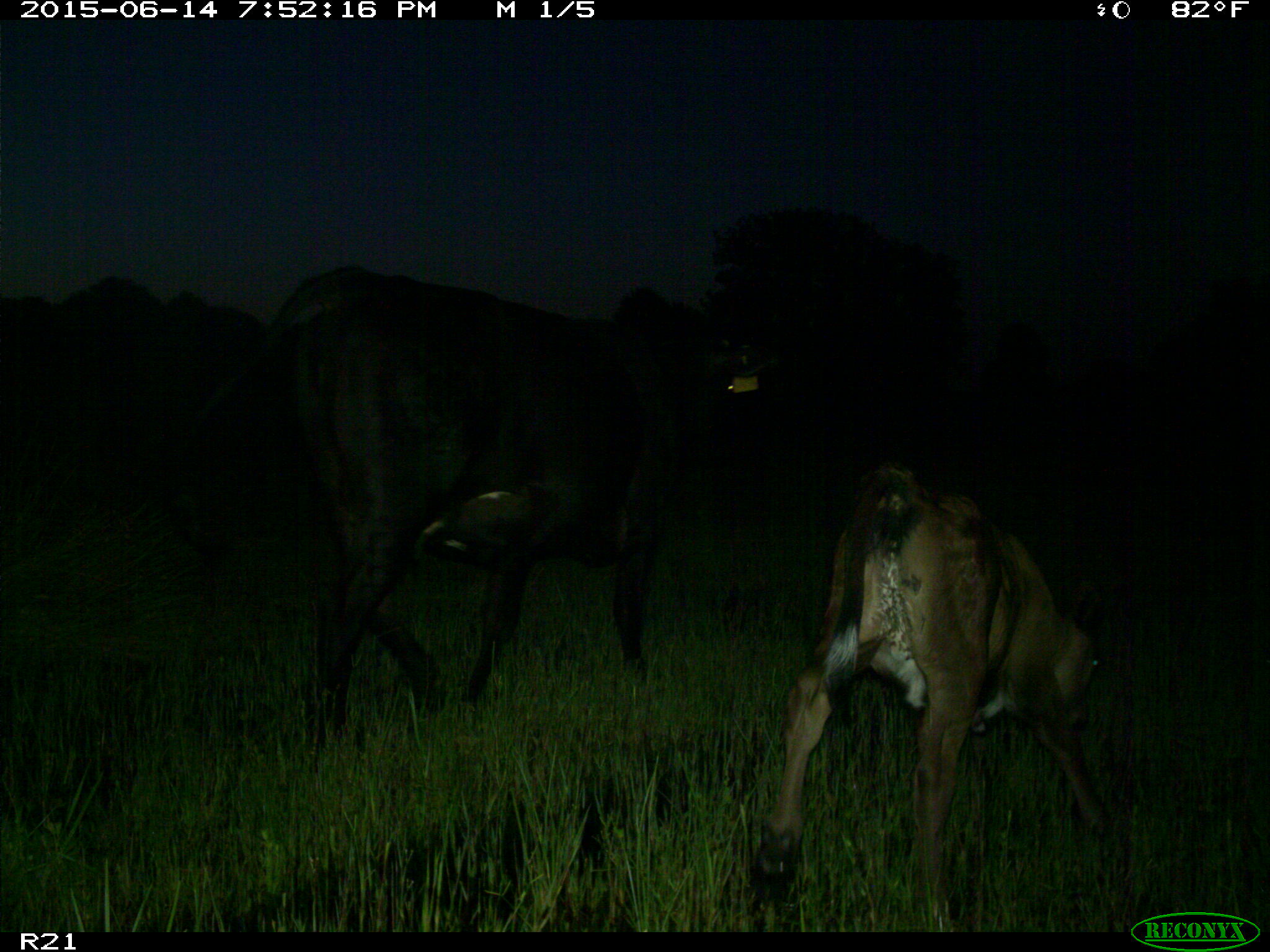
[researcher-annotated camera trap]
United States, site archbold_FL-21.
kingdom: Animalia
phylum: Chordata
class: Mammalia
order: Artiodactyla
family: Bovidae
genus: Bos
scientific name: Bos taurus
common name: domestic cow